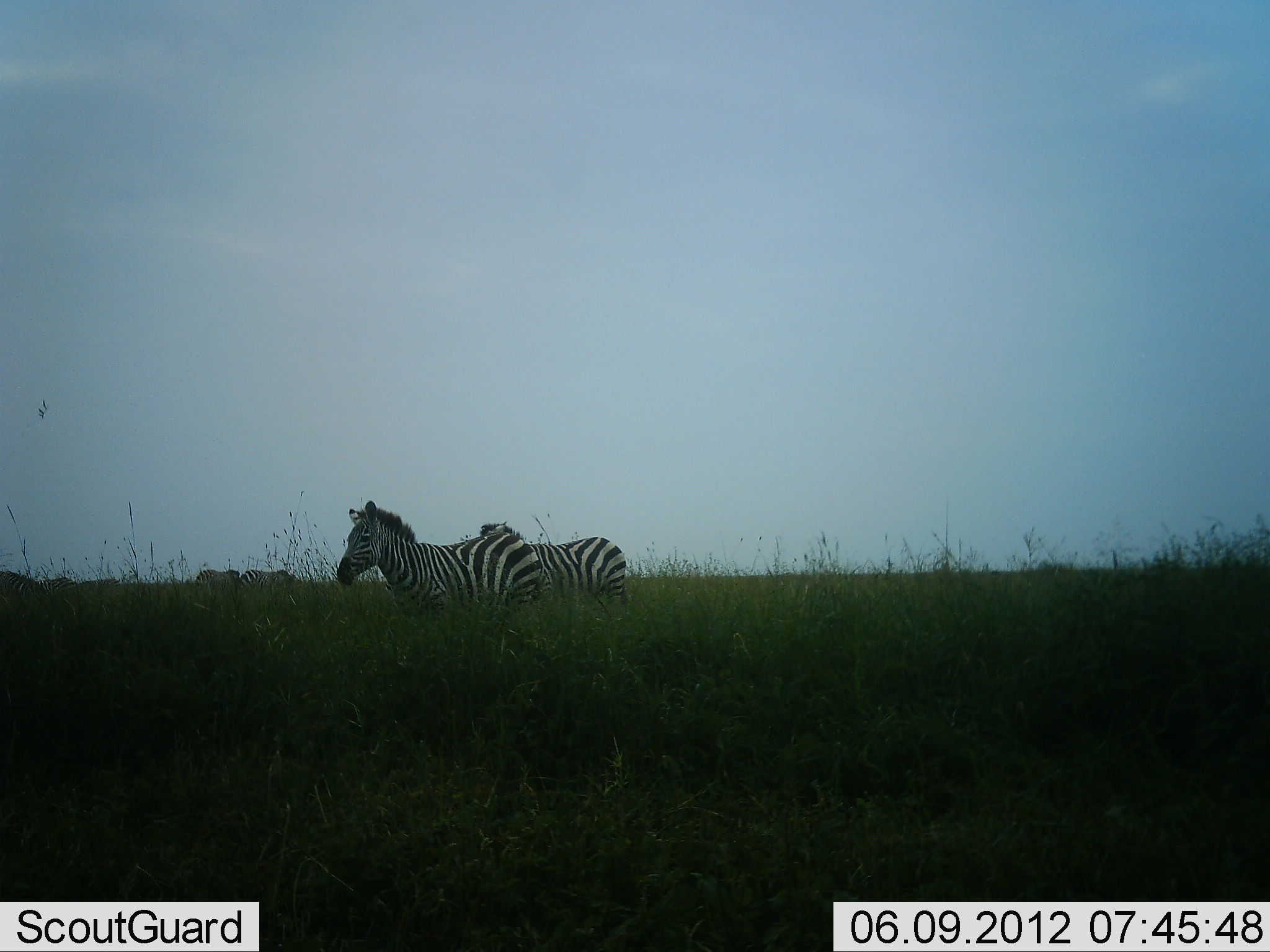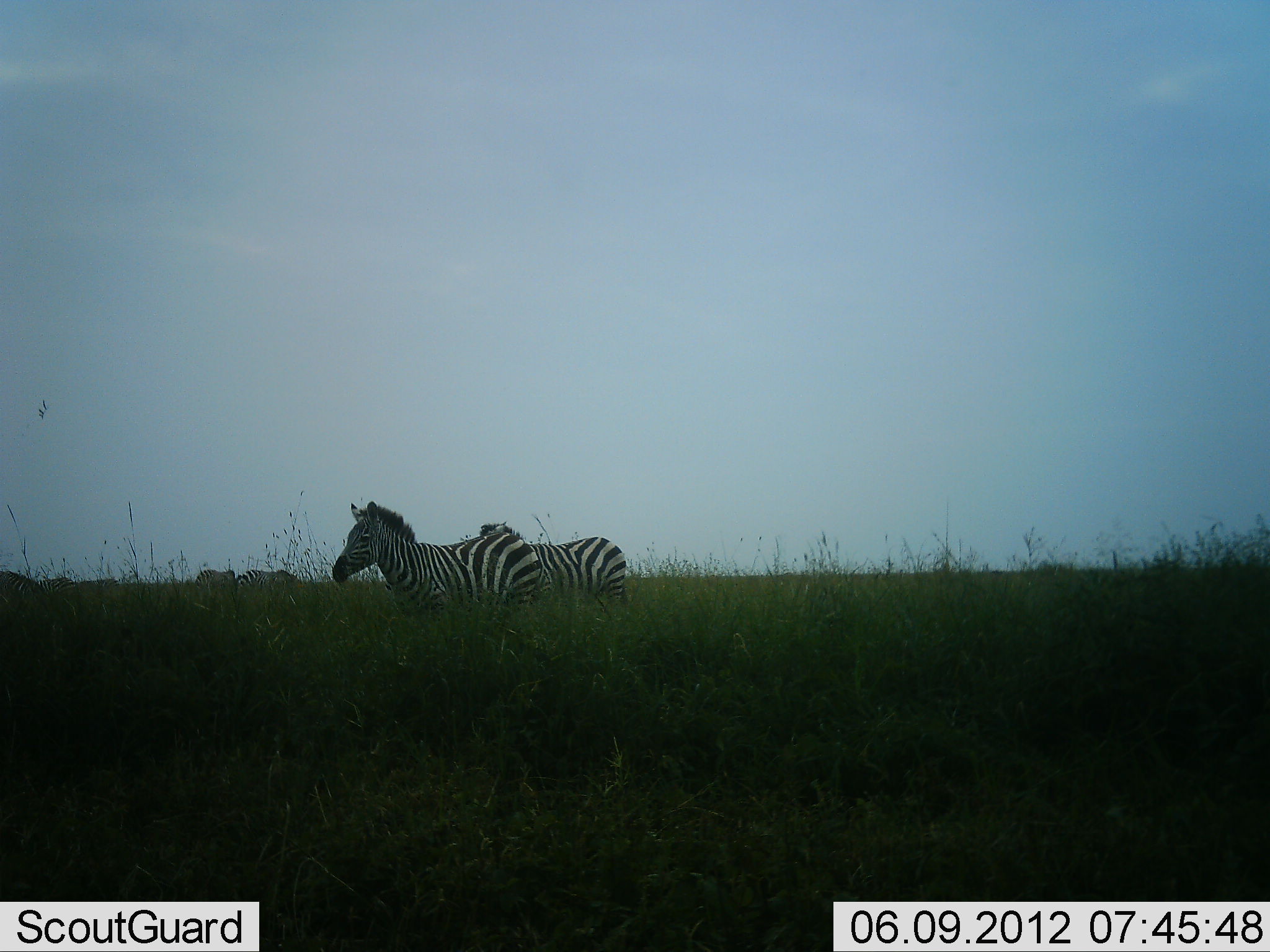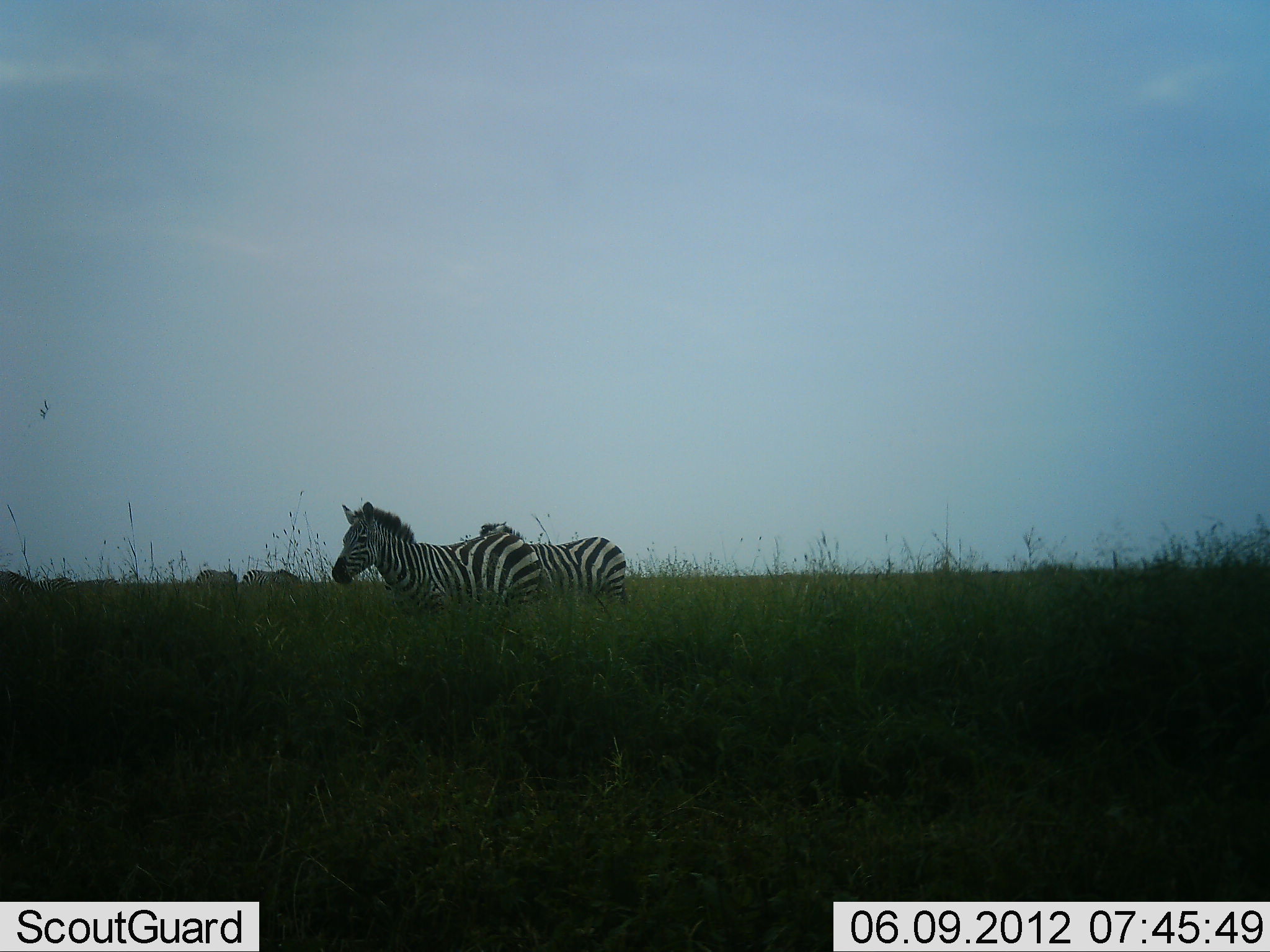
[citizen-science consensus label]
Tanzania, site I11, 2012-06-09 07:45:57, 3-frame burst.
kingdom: Animalia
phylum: Chordata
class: Mammalia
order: Perissodactyla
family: Equidae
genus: Equus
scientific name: Equus quagga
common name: plains zebra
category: zebra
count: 6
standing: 70%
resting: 10%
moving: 10%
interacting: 0%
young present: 0%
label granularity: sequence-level